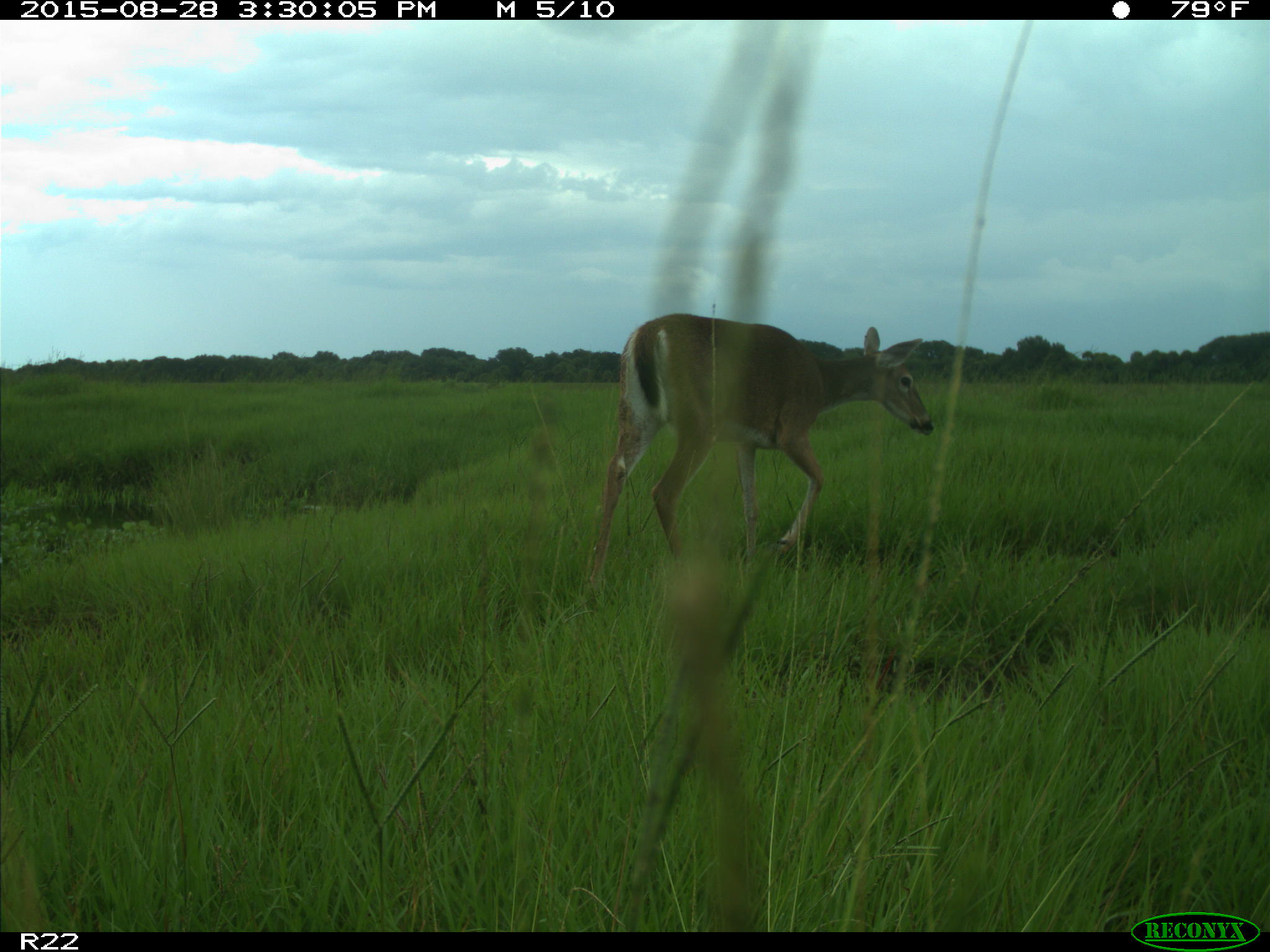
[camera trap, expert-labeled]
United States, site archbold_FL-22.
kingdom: Animalia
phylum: Chordata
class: Mammalia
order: Artiodactyla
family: Cervidae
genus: Odocoileus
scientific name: Odocoileus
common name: deer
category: unidentified deer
Unidentified deer (deer) (Odocoileus).